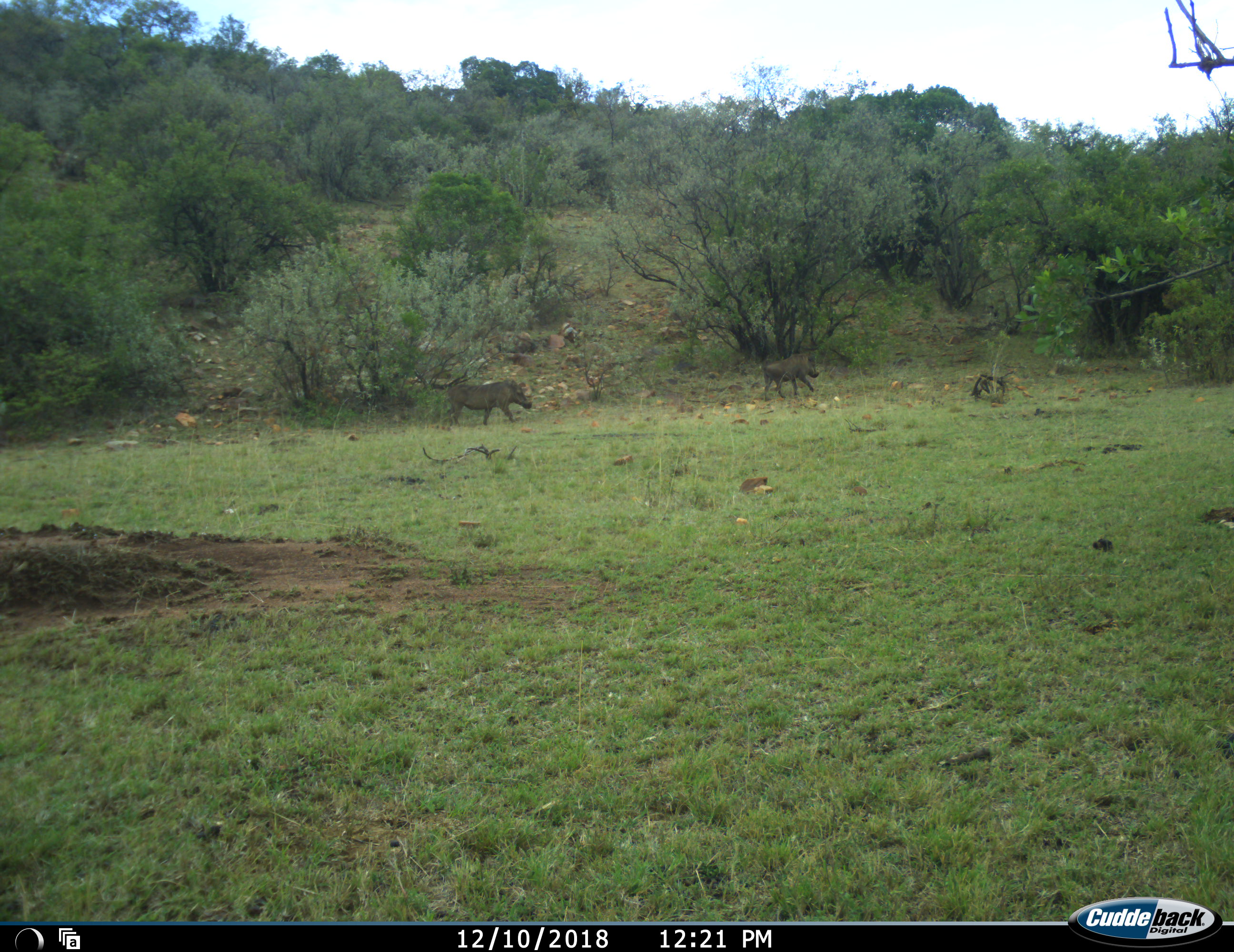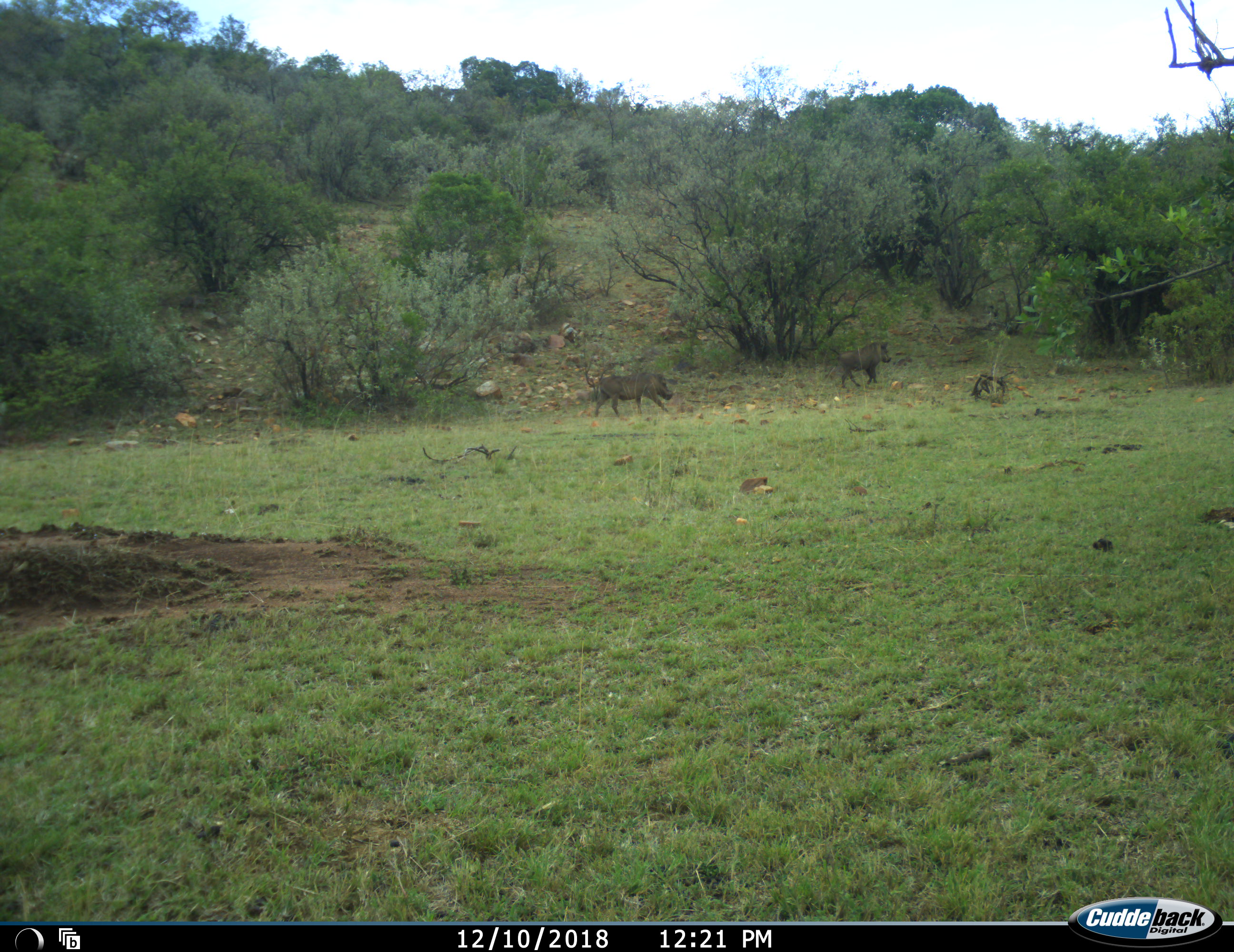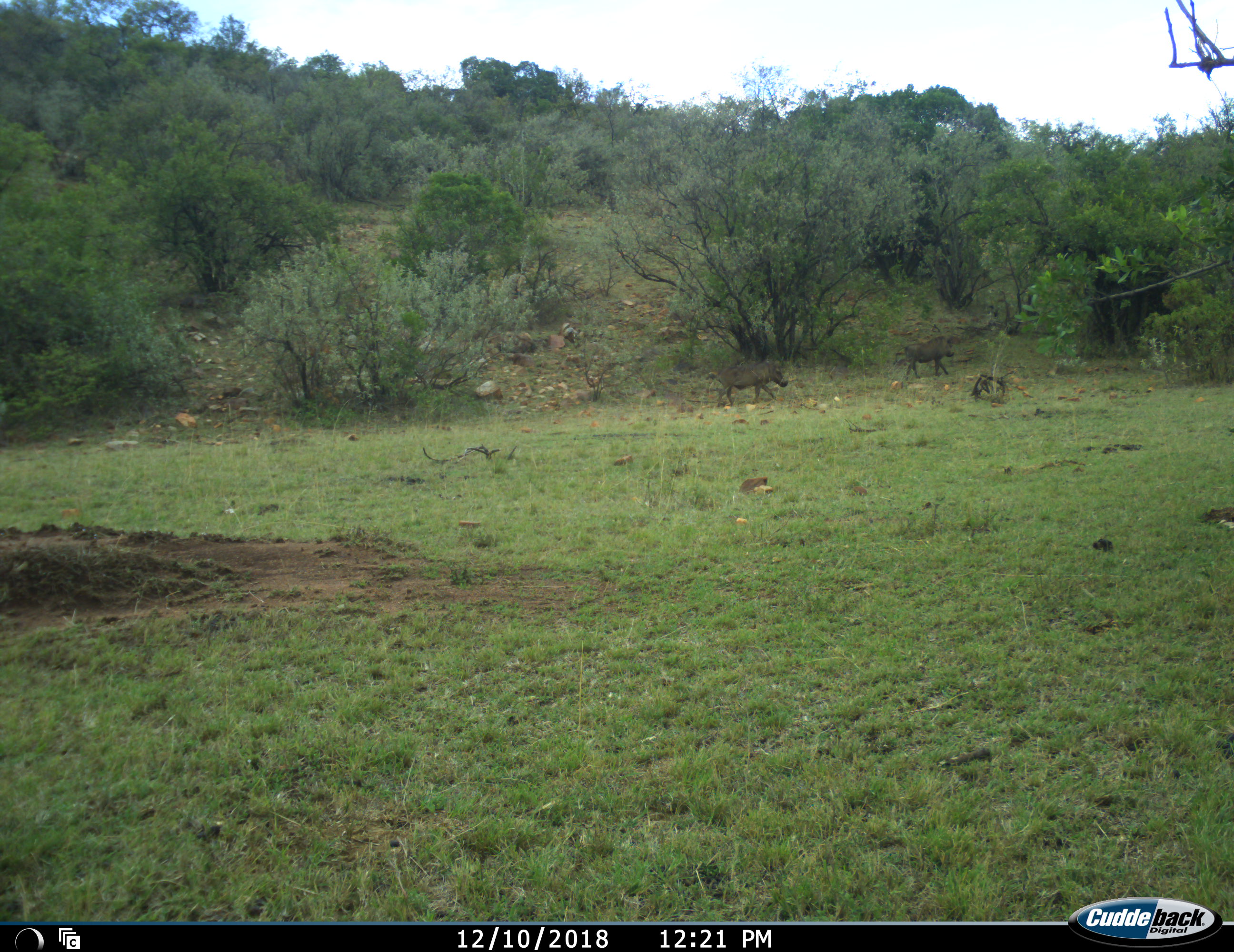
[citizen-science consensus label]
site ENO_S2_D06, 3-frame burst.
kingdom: Animalia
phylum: Chordata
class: Mammalia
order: Artiodactyla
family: Suidae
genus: Phacochoerus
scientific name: Phacochoerus africanus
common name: warthog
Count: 2.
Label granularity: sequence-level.